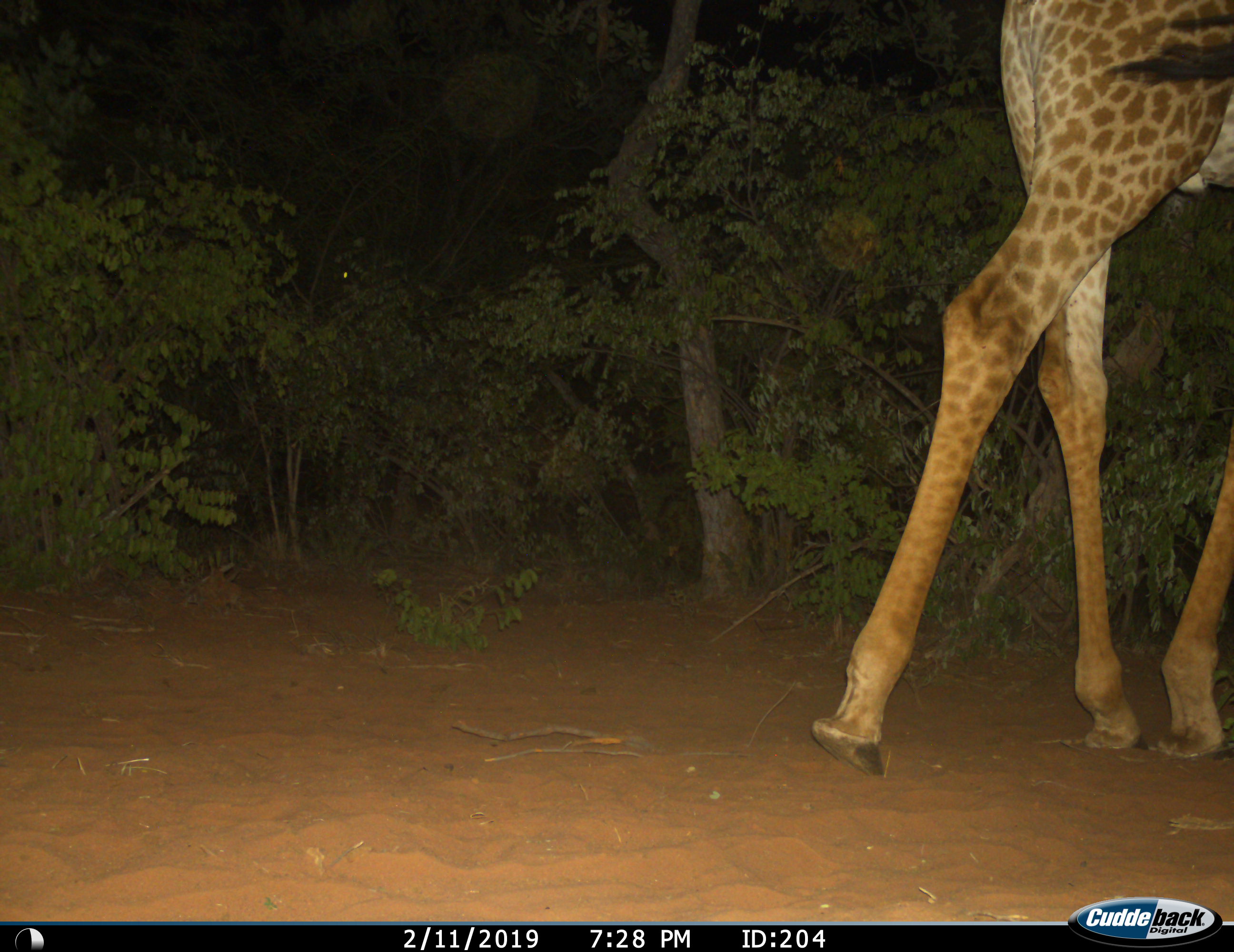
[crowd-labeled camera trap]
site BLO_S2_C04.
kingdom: Animalia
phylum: Chordata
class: Mammalia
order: Artiodactyla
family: Giraffidae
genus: Giraffa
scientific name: Giraffa camelopardalis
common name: giraffe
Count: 1.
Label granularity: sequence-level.